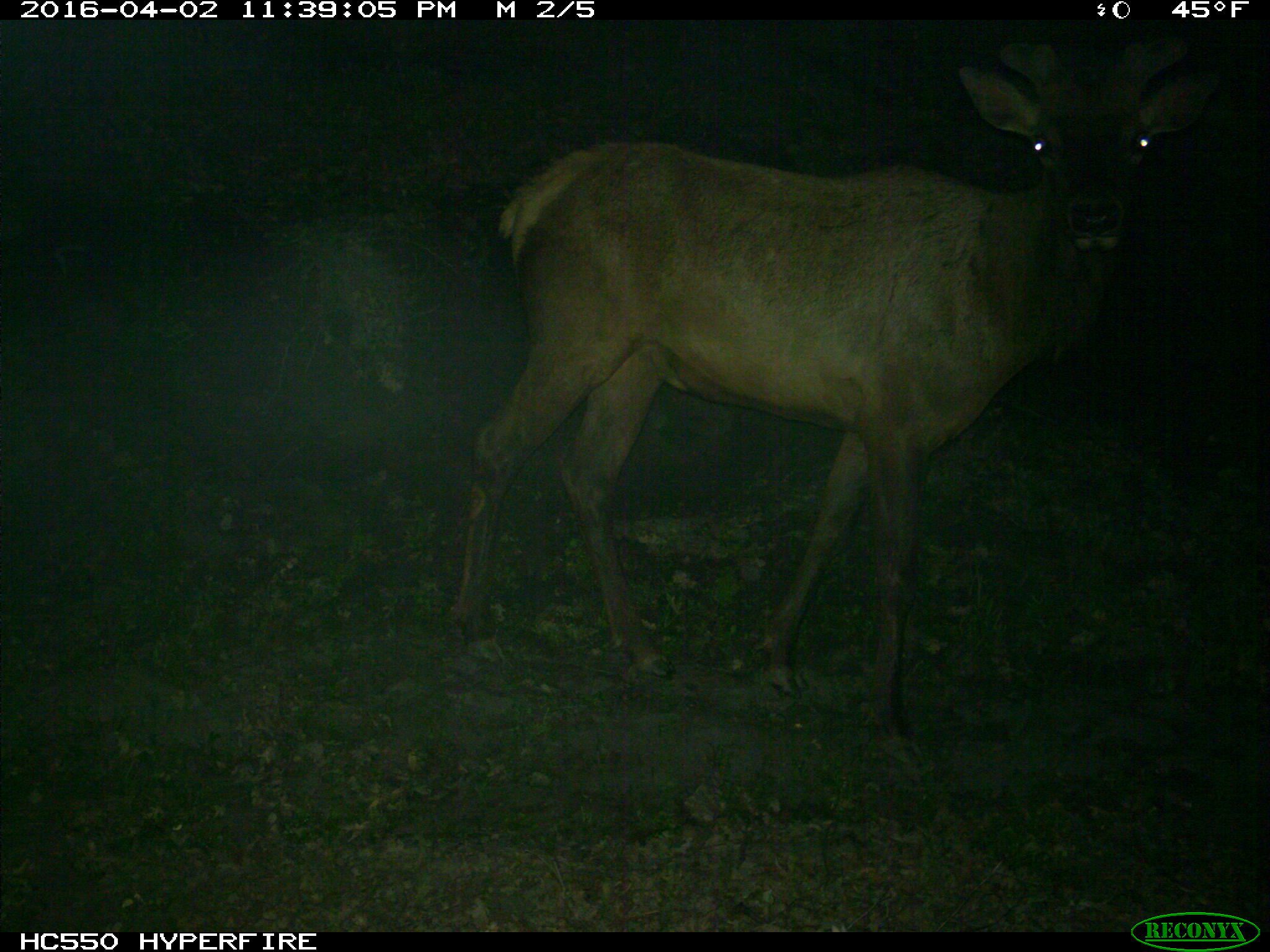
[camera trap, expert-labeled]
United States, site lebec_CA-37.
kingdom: Animalia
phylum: Chordata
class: Mammalia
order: Artiodactyla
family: Cervidae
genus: Cervus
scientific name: Cervus canadensis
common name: elk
Cervus canadensis (elk).